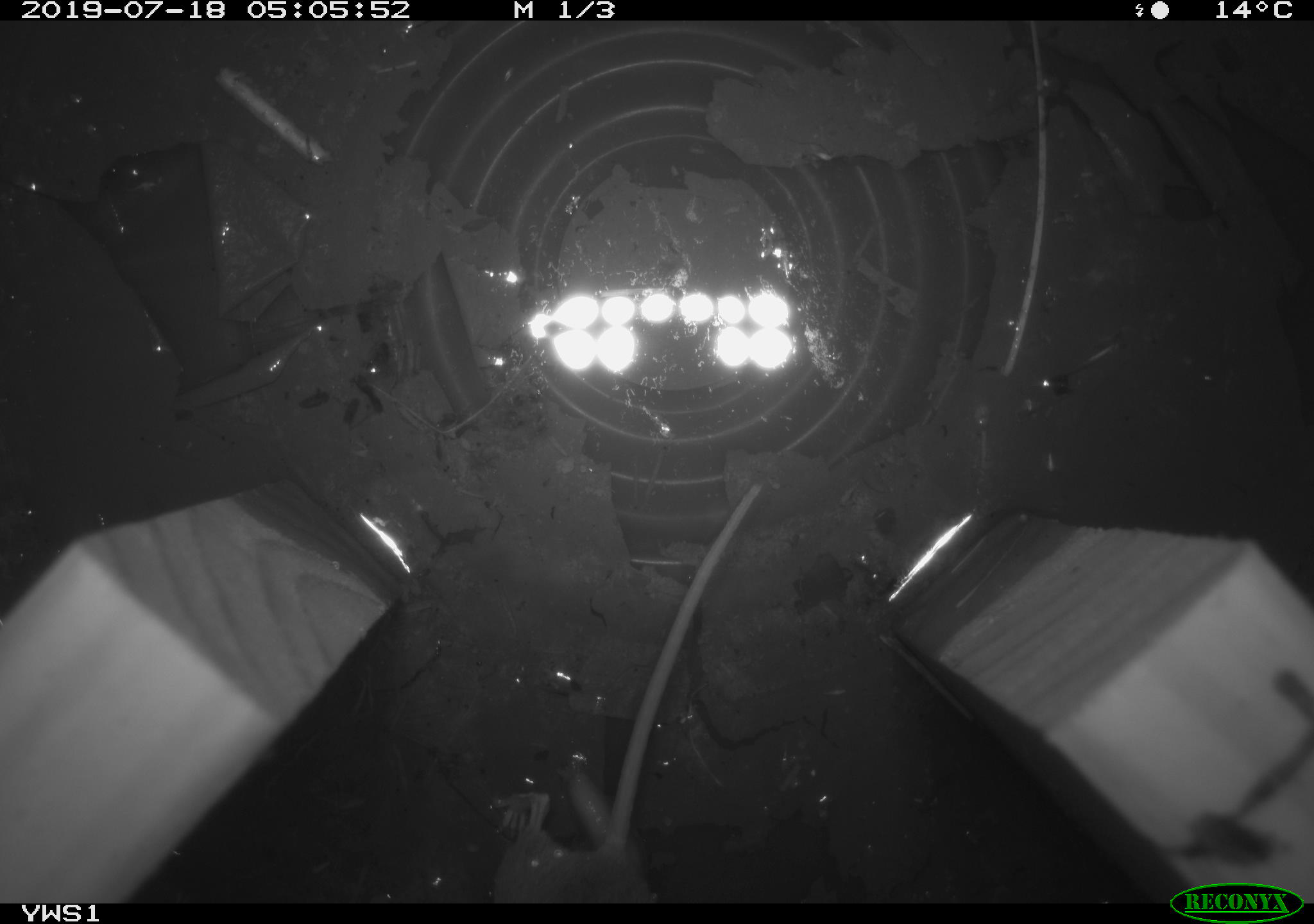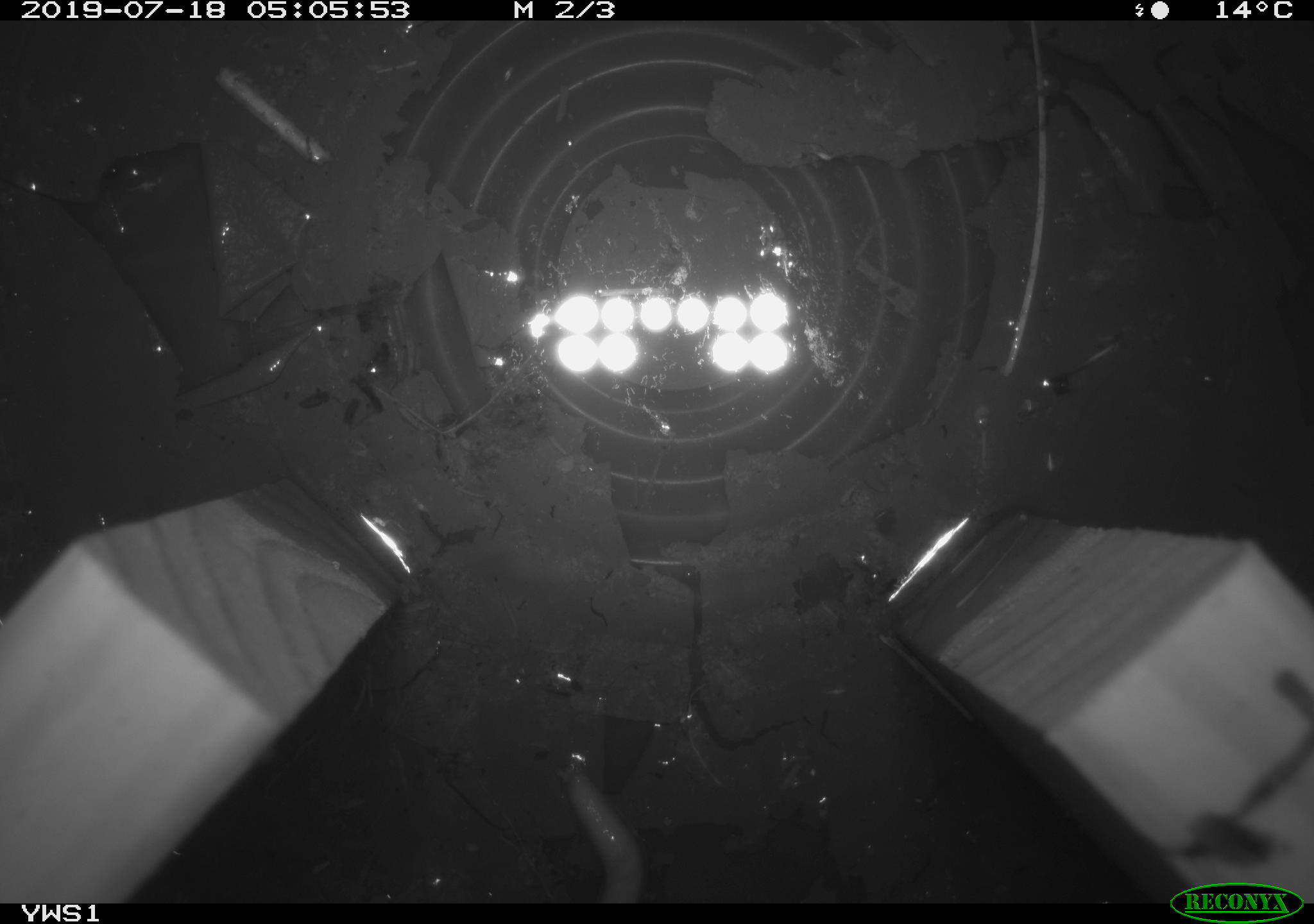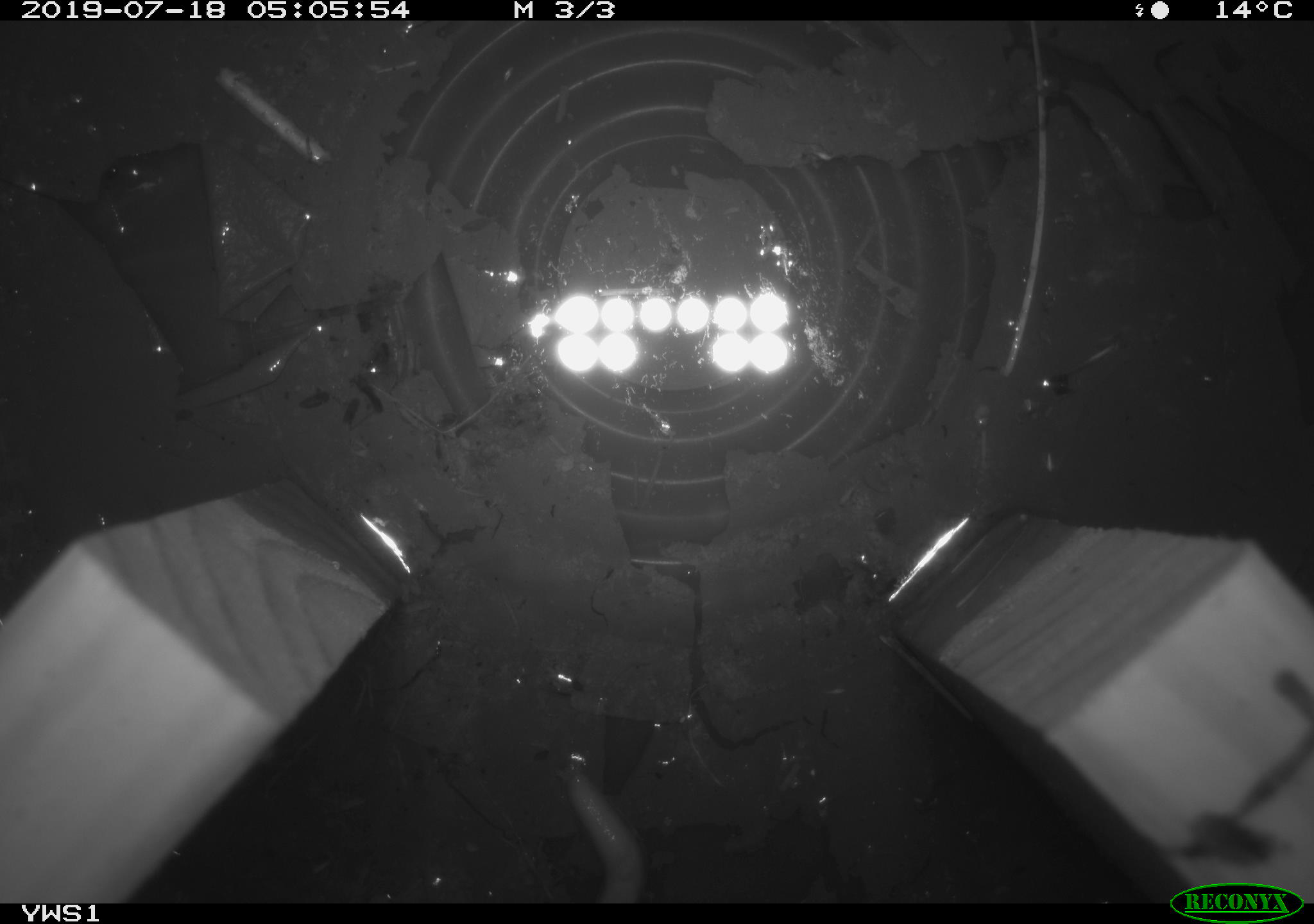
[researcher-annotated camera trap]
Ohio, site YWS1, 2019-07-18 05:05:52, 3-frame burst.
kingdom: Animalia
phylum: Chordata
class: Mammalia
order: Rodentia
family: Cricetidae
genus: Peromyscus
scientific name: Peromyscus leucopus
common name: white-footed mouse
White-footed mouse (Peromyscus leucopus).